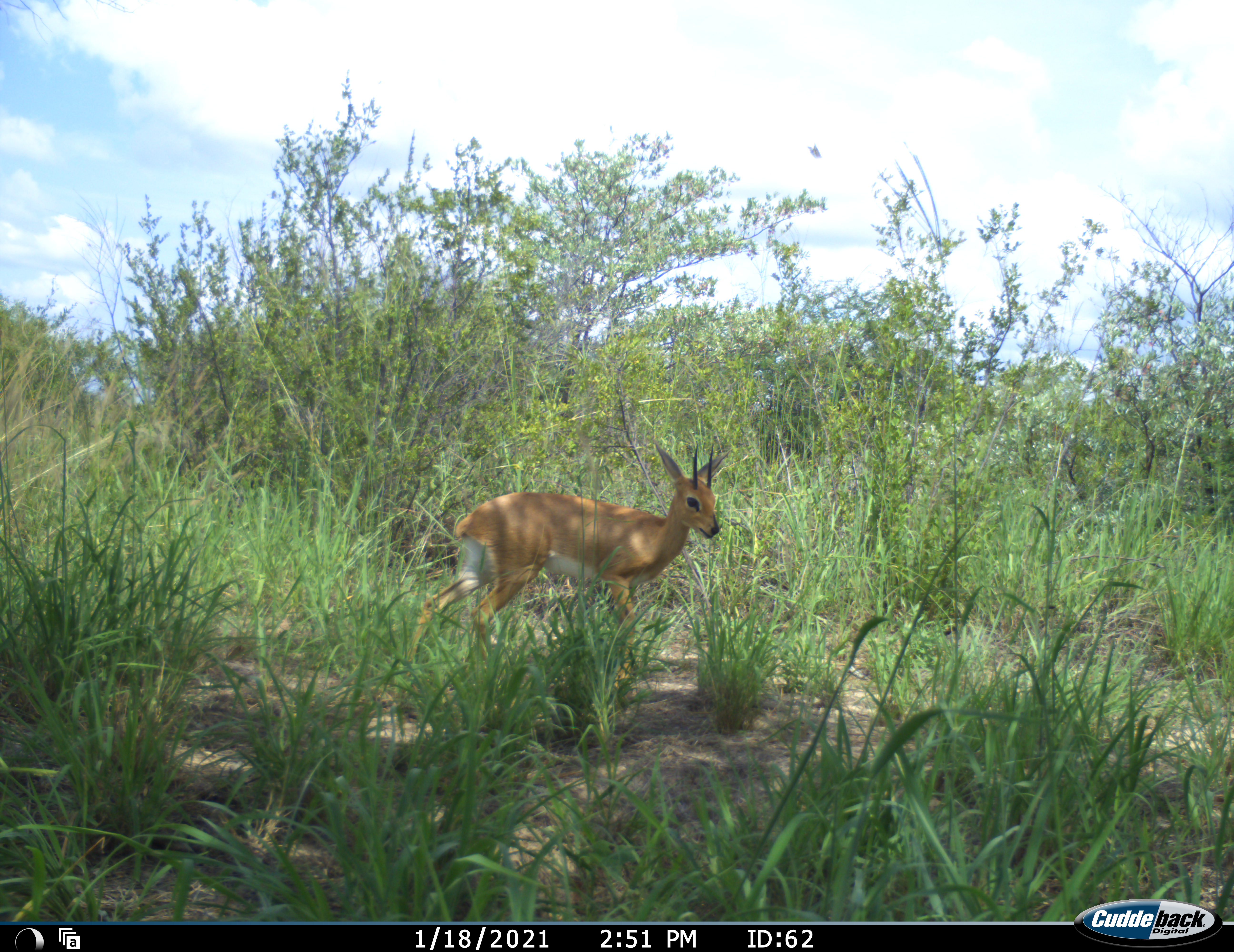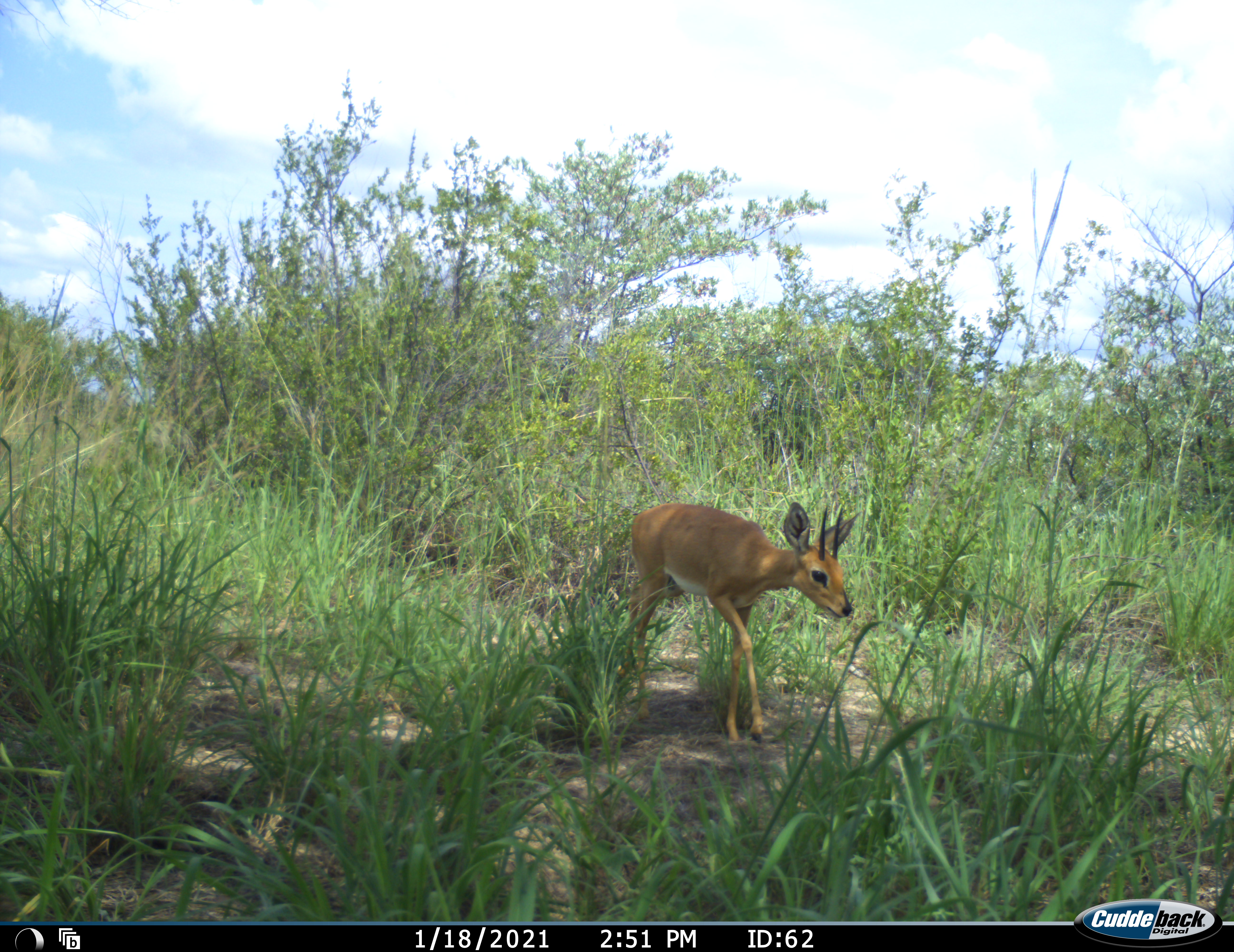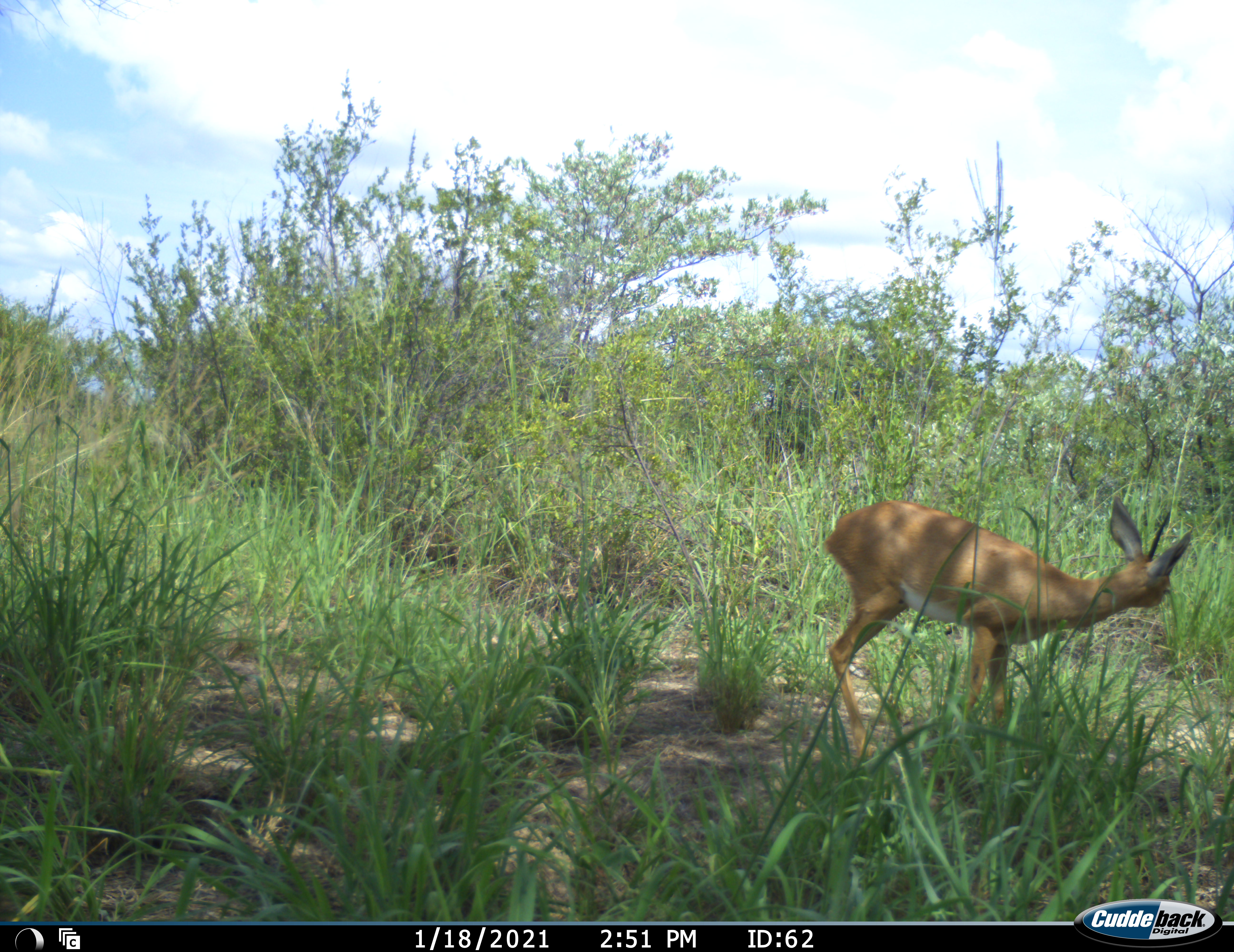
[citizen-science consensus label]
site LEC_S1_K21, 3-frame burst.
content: unidentified animal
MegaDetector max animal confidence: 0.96